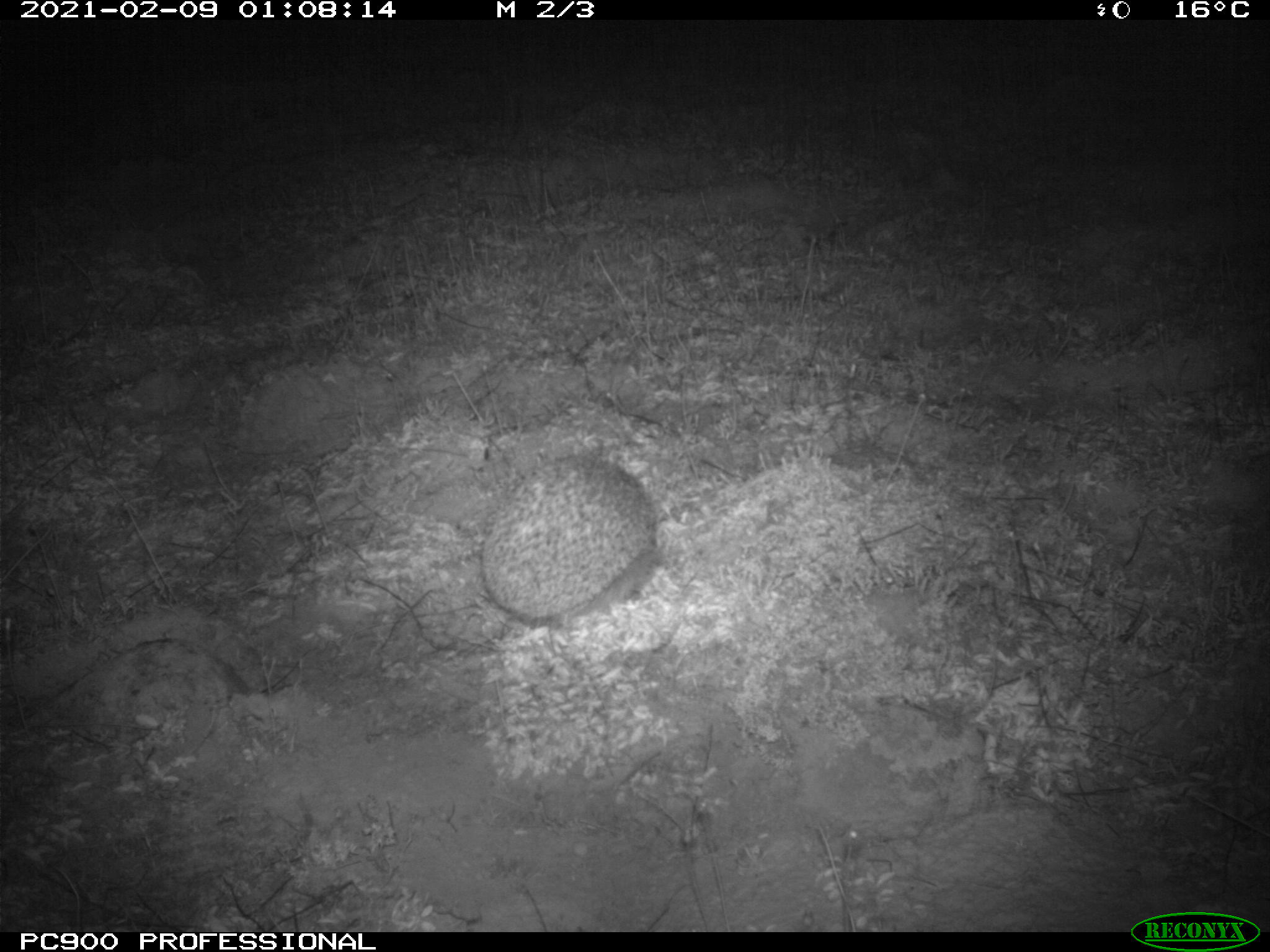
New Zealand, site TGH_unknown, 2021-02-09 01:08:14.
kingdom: Animalia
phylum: Chordata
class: Mammalia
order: Eulipotyphla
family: Erinaceidae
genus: Erinaceus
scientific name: Erinaceus europaeus europaeus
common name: european hedgehog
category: hedgehog